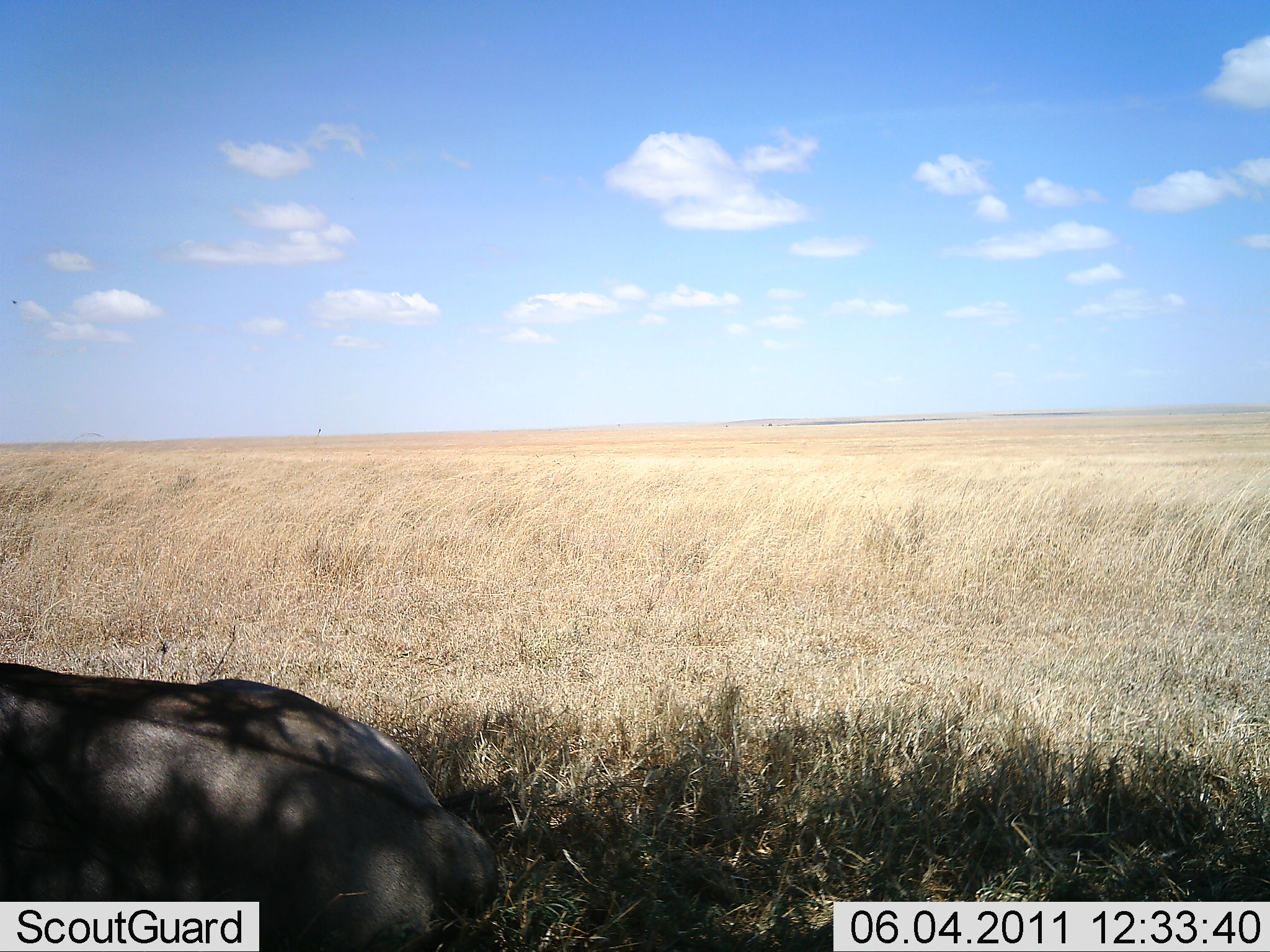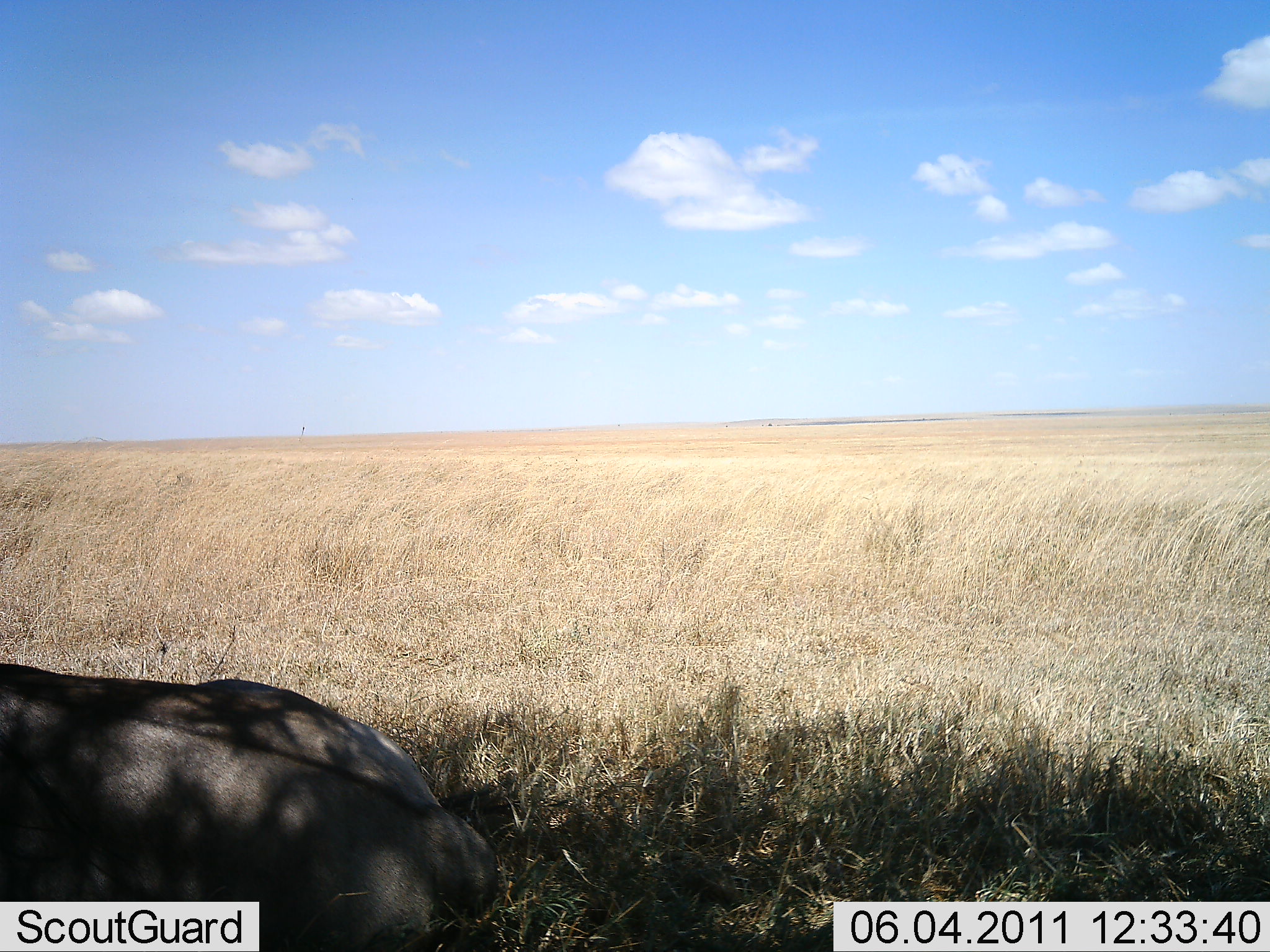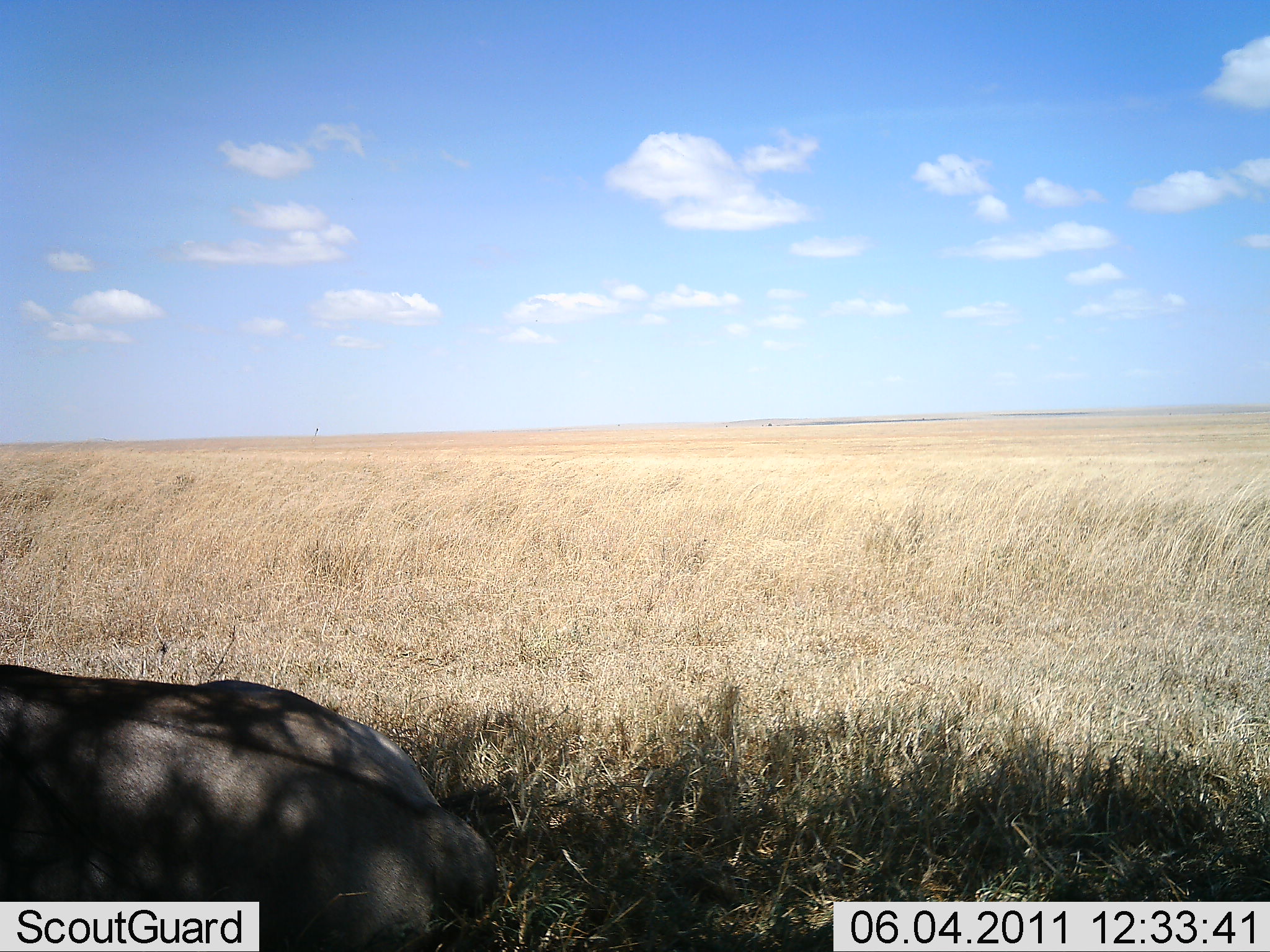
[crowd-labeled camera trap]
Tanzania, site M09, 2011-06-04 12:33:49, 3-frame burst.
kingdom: Animalia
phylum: Chordata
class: Mammalia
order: Artiodactyla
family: Bovidae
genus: Connochaetes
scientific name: Connochaetes taurinus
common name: blue wildebeest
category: wildebeest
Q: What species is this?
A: Wildebeest (blue wildebeest) (Connochaetes taurinus).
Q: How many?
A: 1.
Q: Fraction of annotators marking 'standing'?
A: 12%.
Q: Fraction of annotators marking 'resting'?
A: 75%.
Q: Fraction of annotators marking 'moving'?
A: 0%.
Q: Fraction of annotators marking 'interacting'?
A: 0%.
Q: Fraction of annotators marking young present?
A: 0%.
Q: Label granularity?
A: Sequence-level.